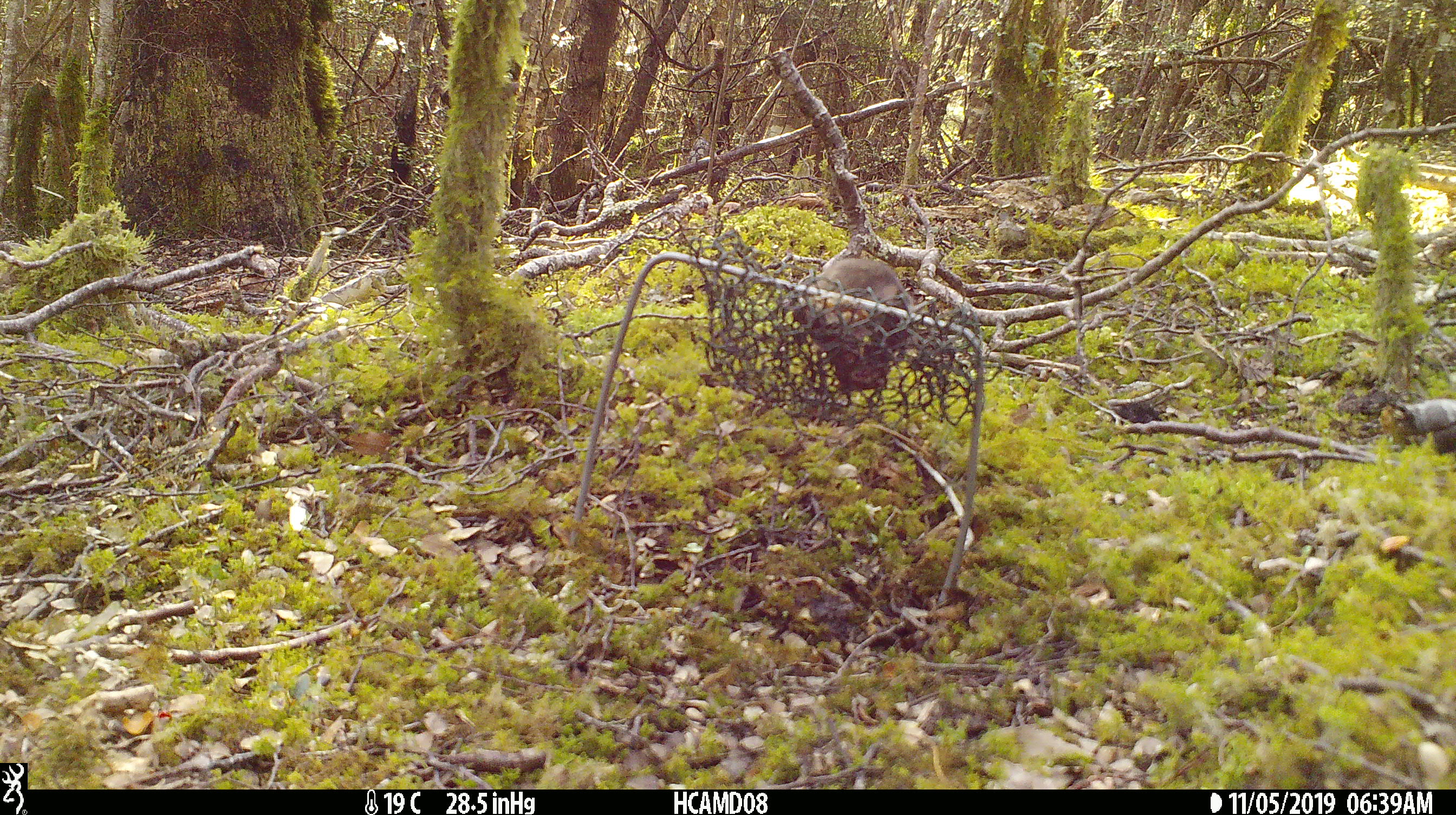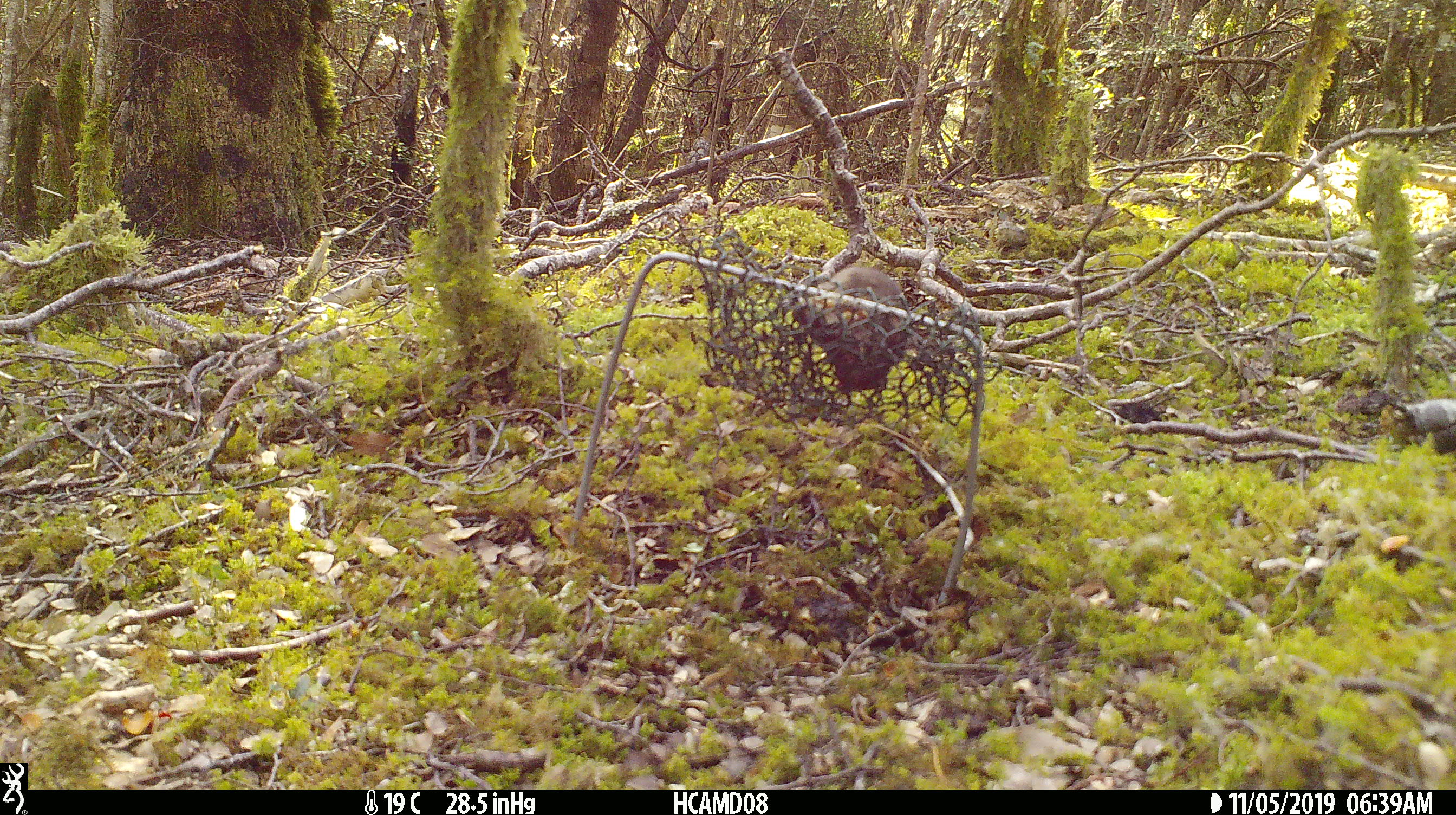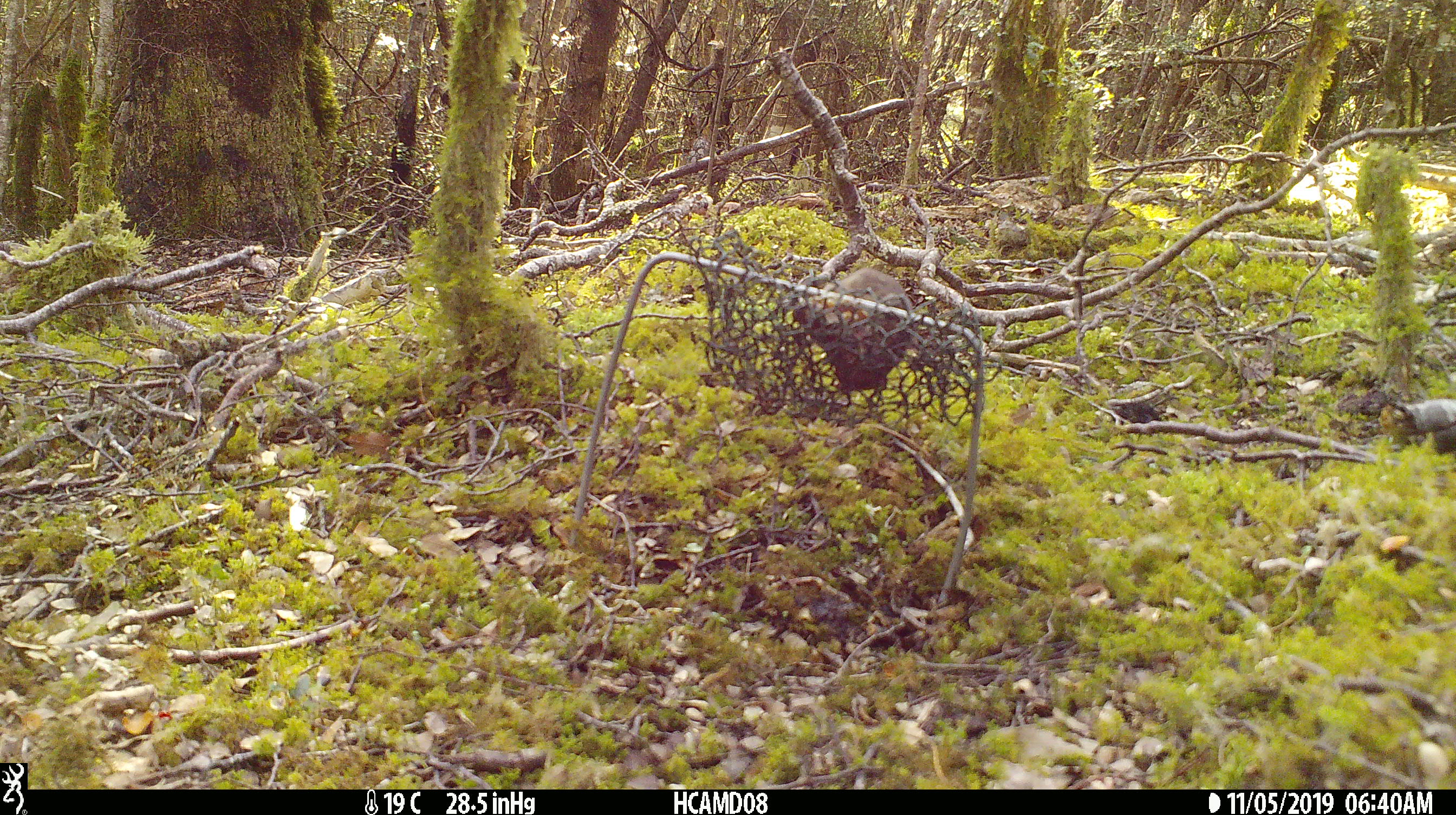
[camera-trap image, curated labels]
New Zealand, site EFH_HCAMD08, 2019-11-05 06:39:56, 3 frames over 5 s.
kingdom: Animalia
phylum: Chordata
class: Mammalia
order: Rodentia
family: Muridae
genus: Mus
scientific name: Mus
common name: mouse